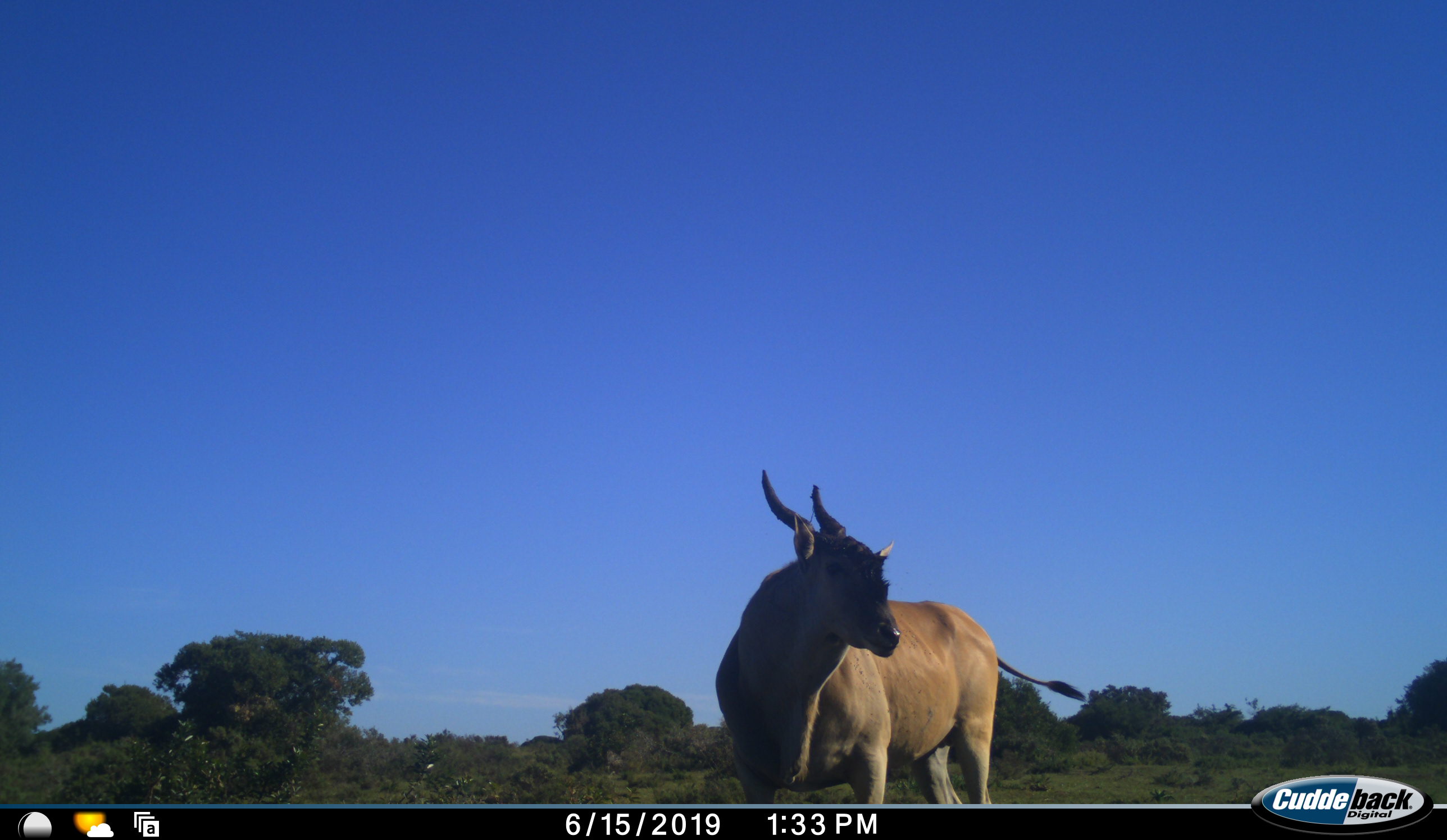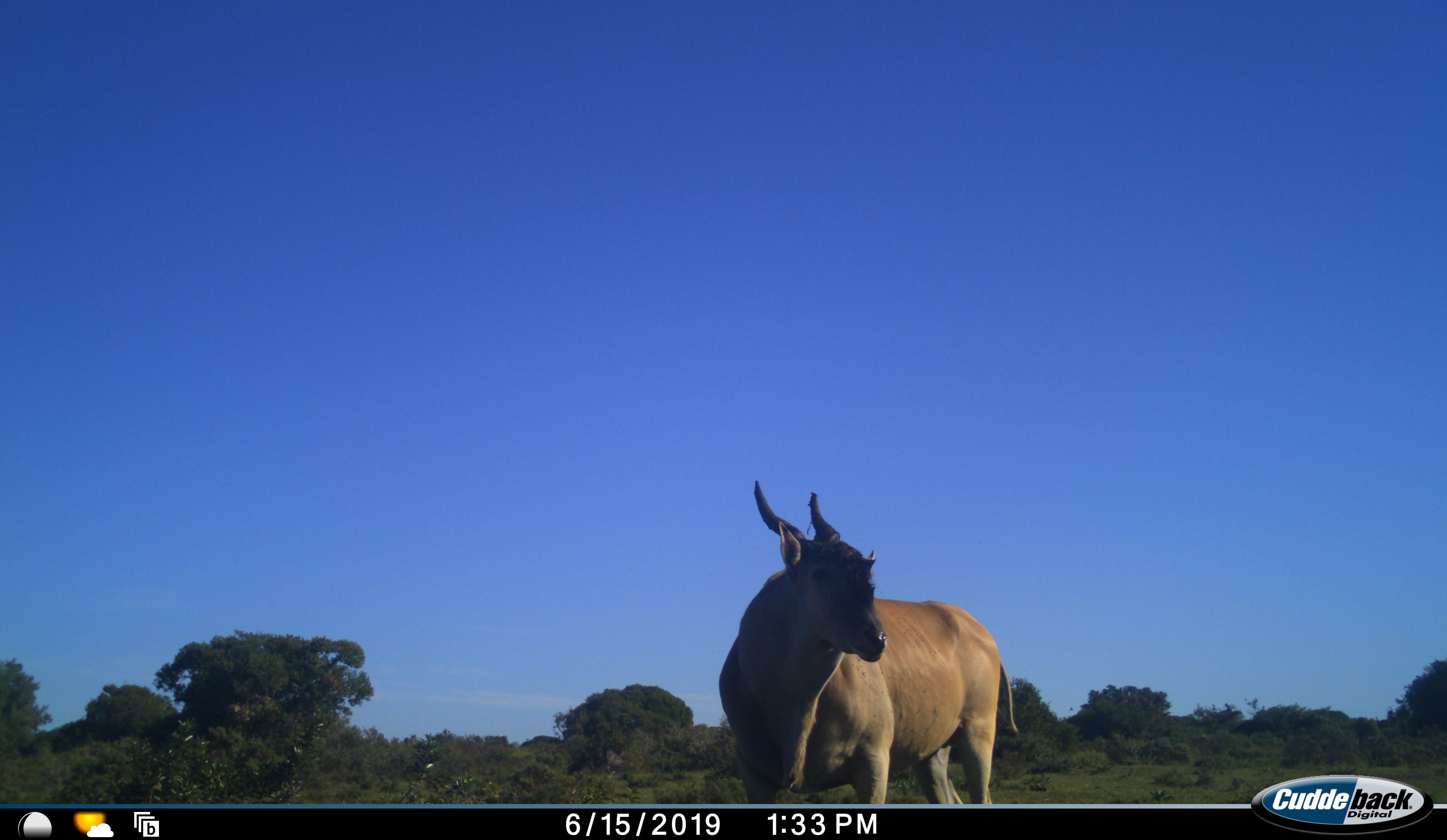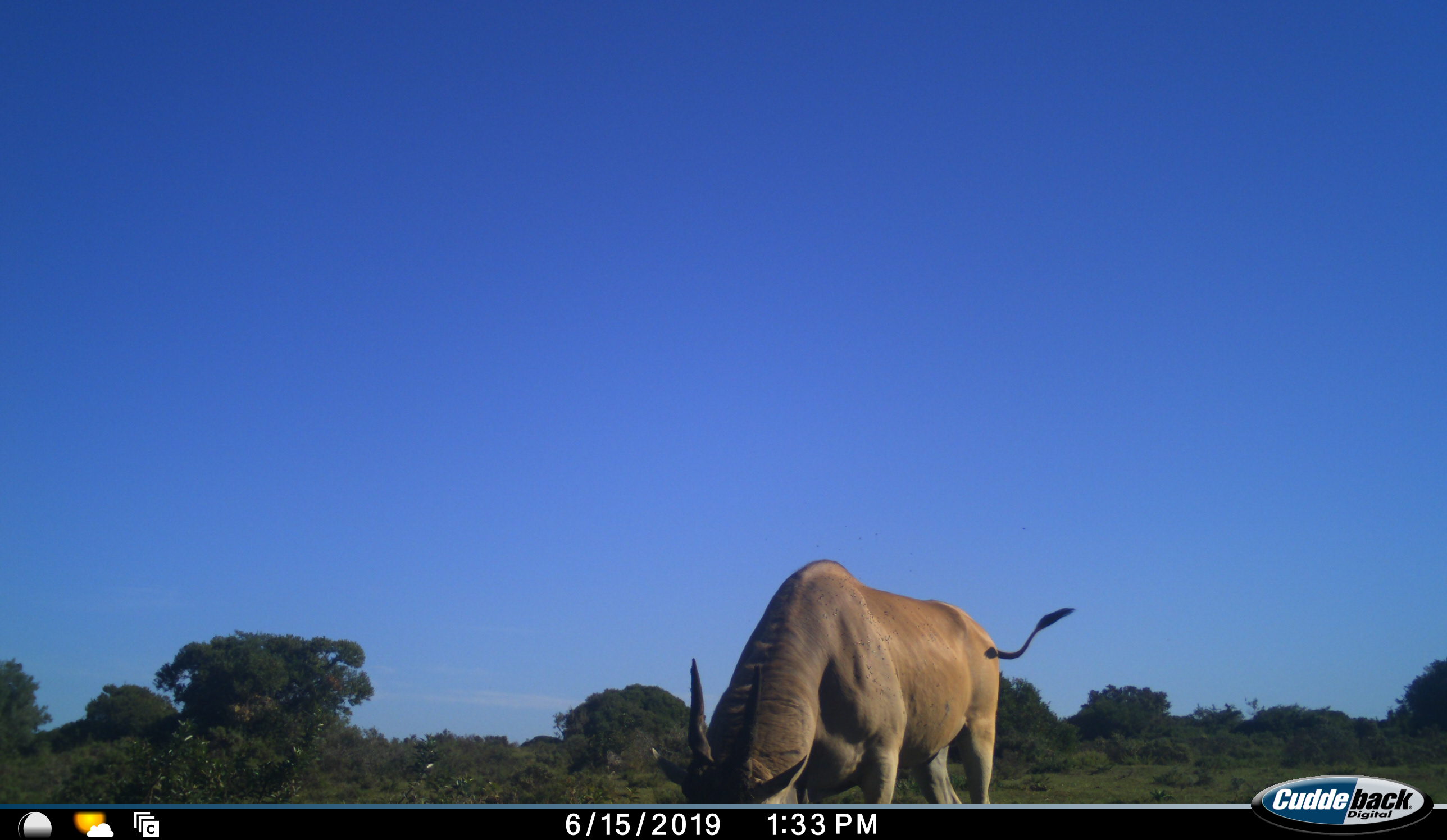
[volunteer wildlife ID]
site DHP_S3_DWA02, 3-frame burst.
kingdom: Animalia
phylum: Chordata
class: Mammalia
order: Artiodactyla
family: Bovidae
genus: Tragelaphus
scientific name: Tragelaphus oryx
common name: eland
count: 1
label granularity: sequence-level